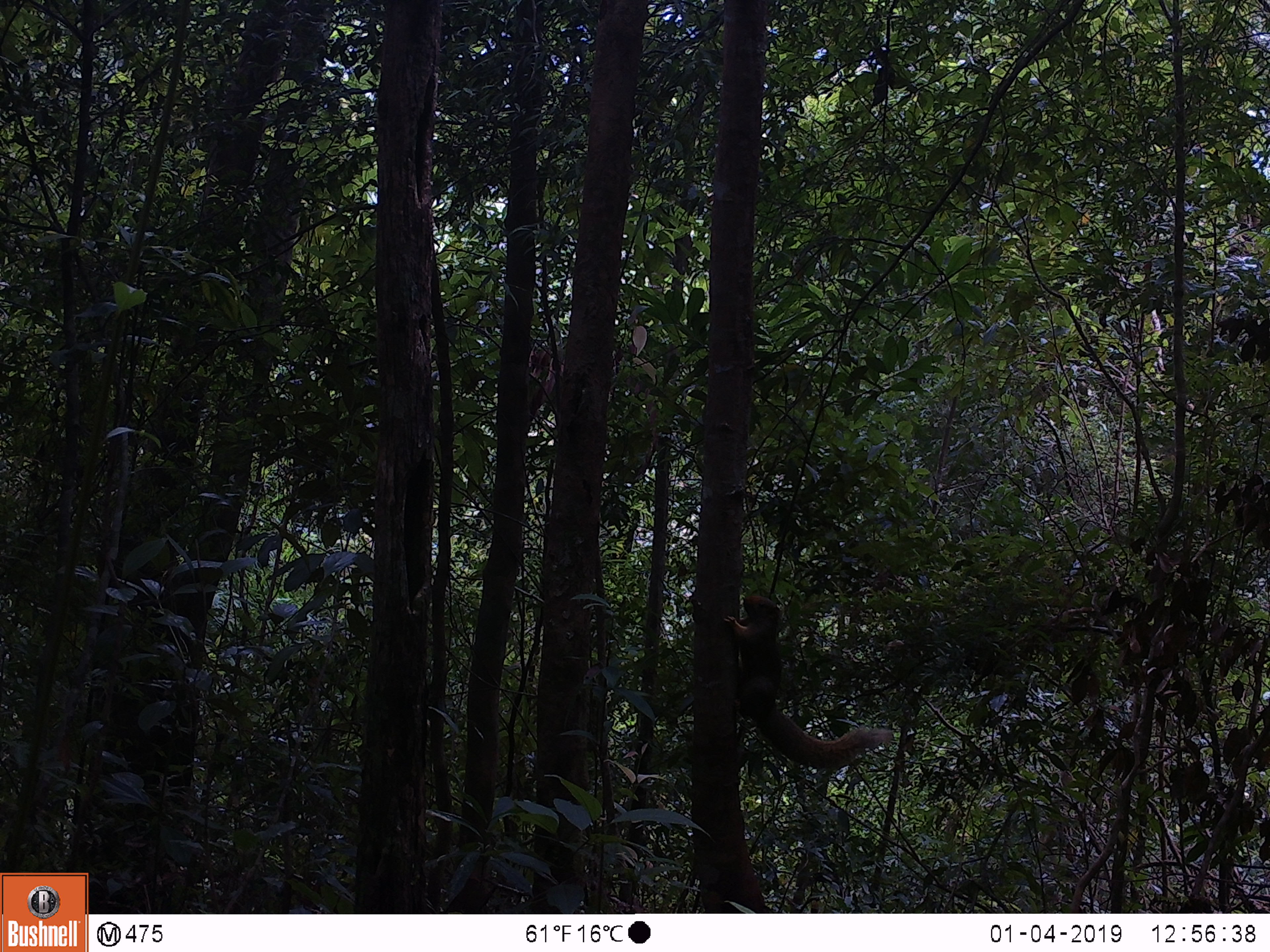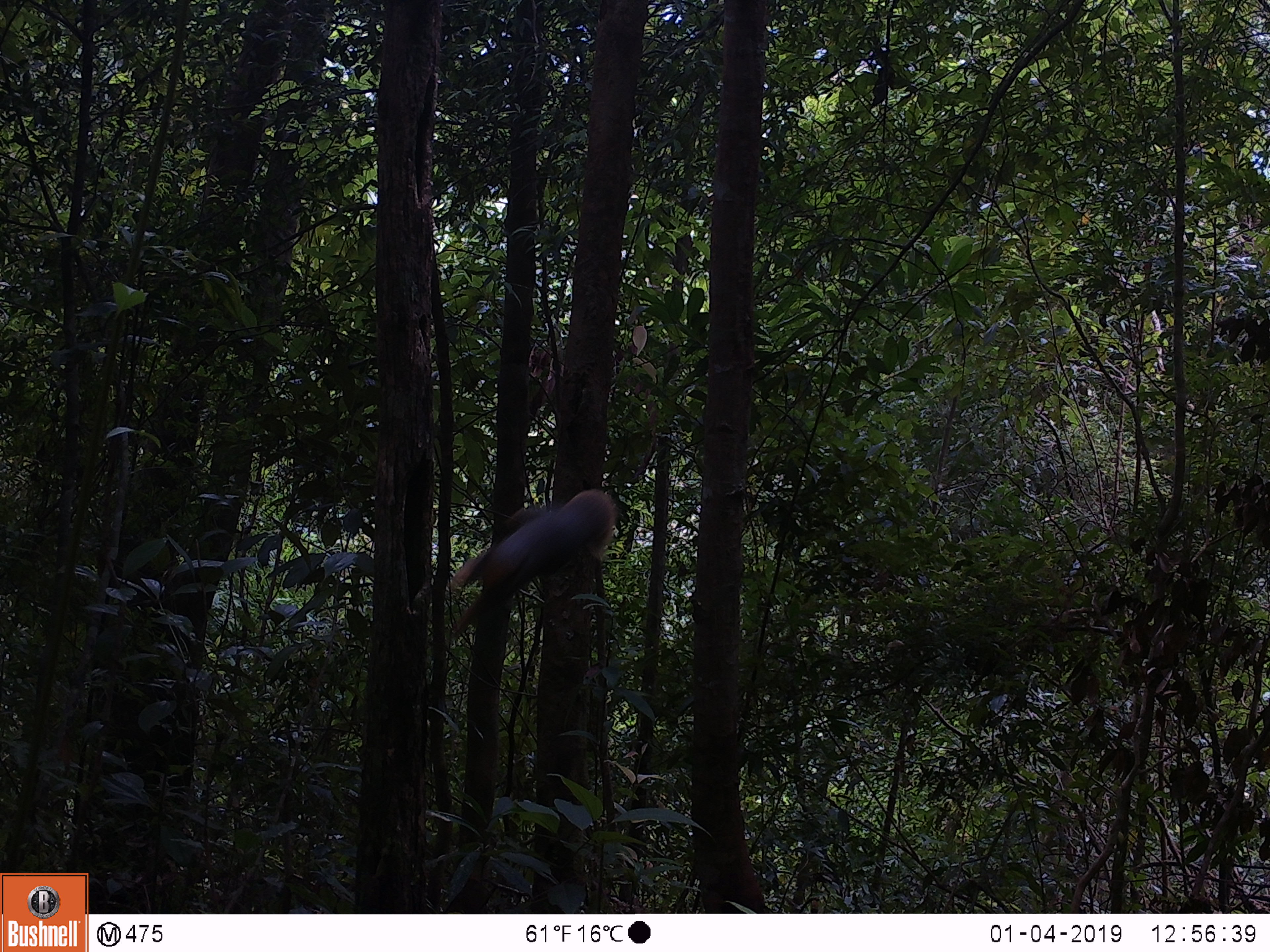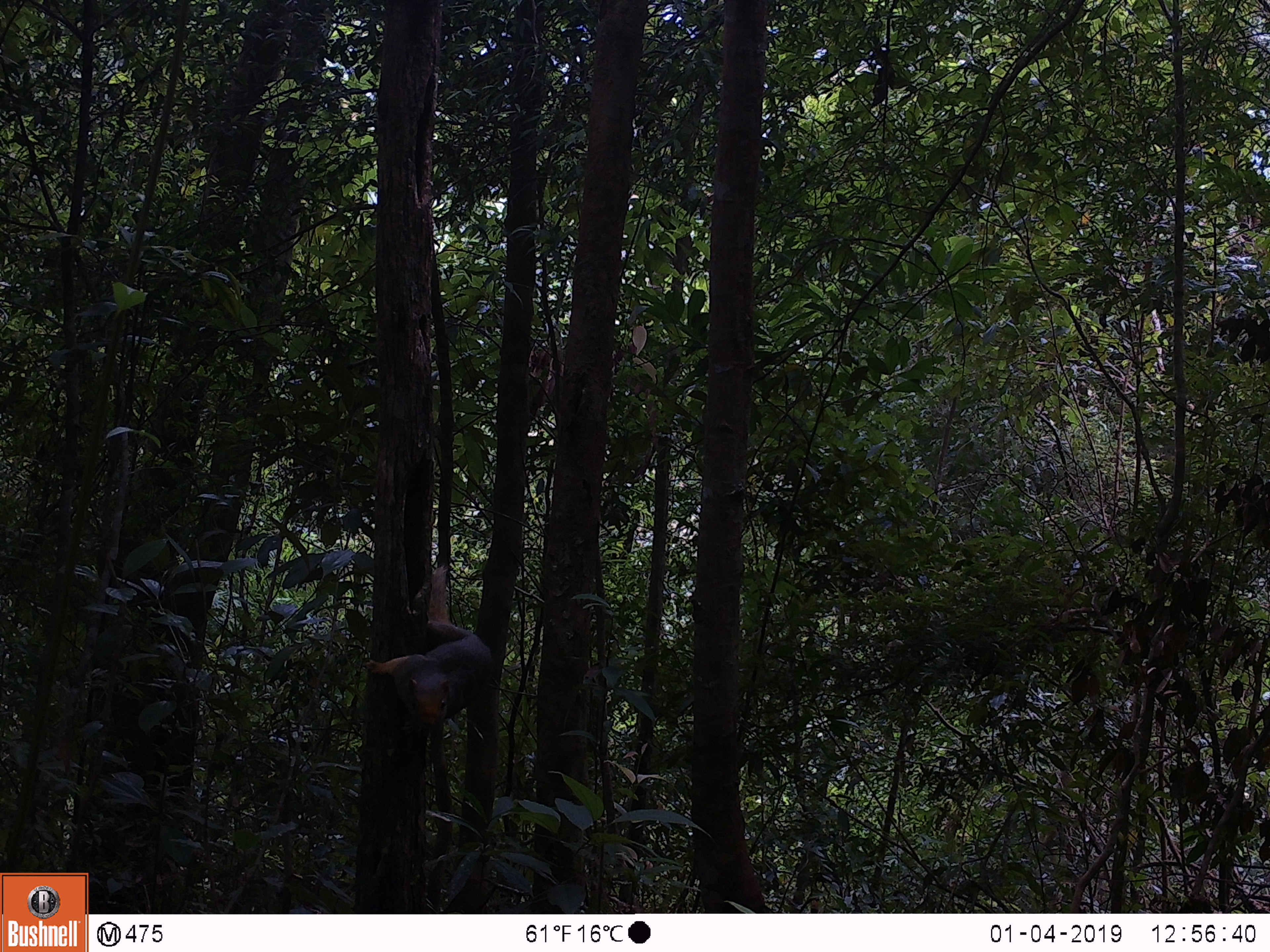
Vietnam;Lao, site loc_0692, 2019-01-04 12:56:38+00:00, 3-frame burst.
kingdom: Animalia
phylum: Chordata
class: Mammalia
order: Rodentia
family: Sciuridae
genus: Callosciurus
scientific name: Callosciurus erythraeus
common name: pallas's squirrel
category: pallass squirrel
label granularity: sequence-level